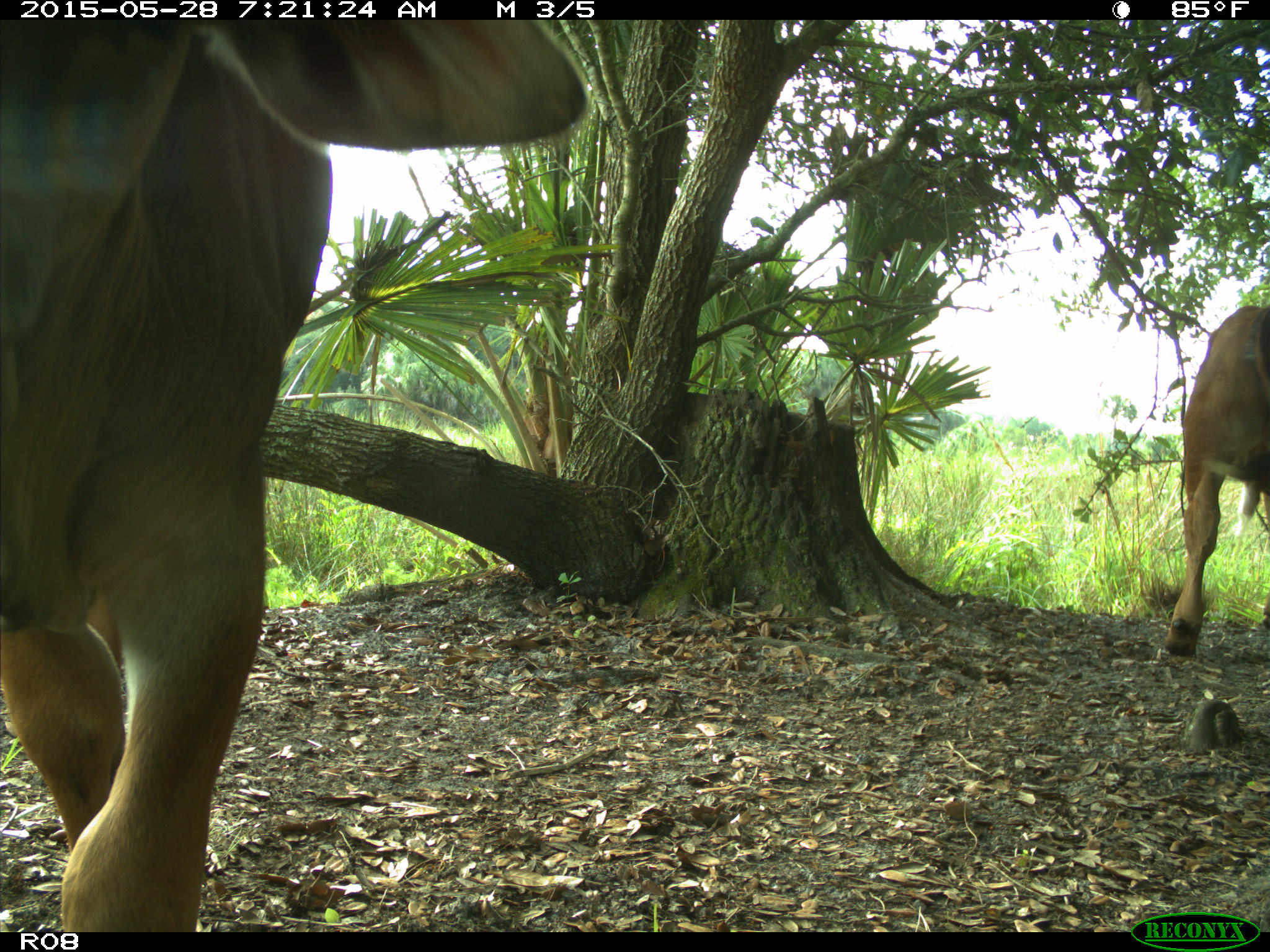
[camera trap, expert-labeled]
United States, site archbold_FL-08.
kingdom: Animalia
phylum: Chordata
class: Mammalia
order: Artiodactyla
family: Bovidae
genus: Bos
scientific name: Bos taurus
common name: domestic cow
Bos taurus (domestic cow).